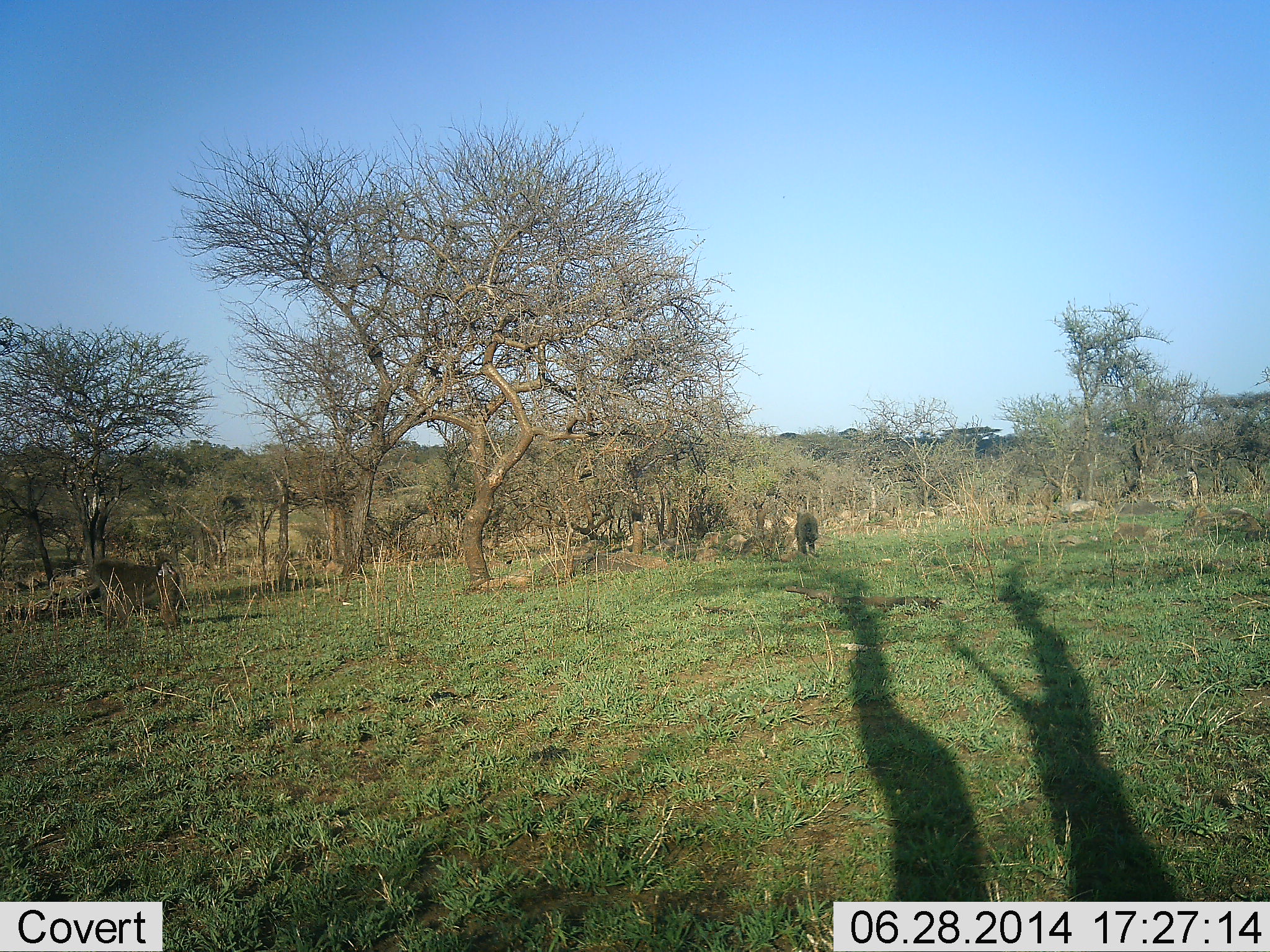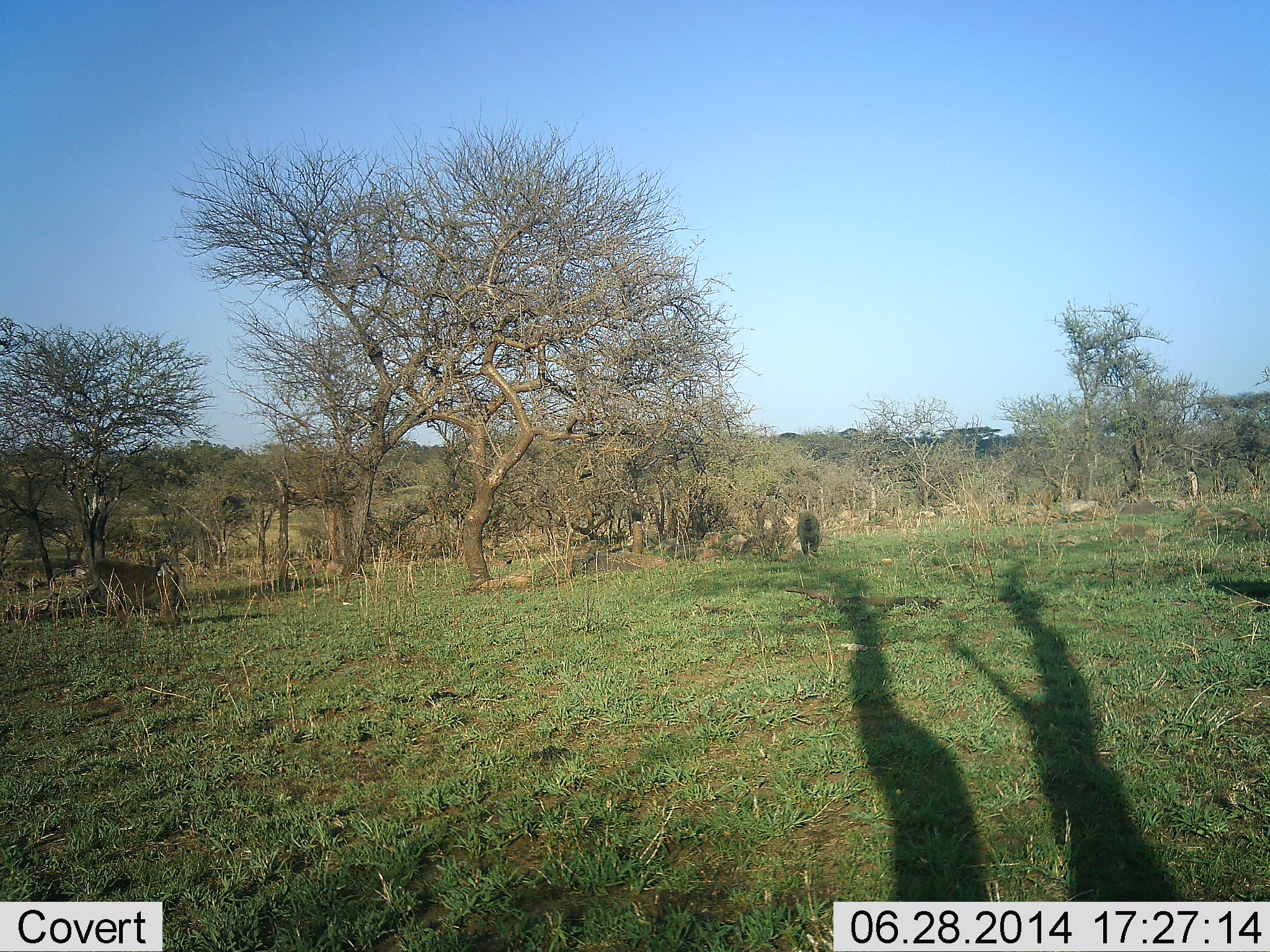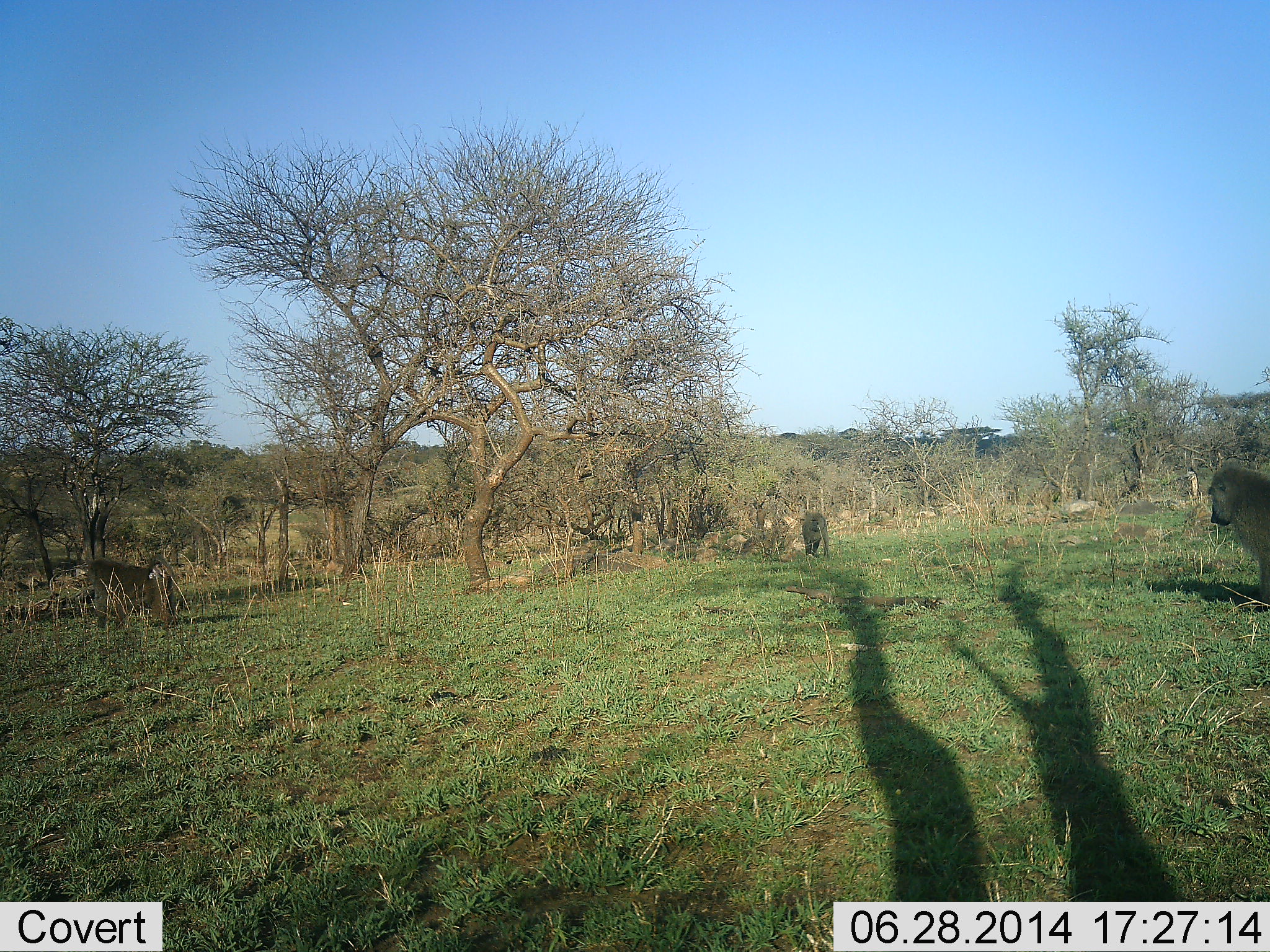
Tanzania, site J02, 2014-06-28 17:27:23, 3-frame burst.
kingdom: Animalia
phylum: Chordata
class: Mammalia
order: Primates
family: Cercopithecidae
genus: Papio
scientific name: Papio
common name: baboon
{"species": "baboon (Papio)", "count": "3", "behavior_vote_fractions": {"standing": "10%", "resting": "0%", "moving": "100%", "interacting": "0%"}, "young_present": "10%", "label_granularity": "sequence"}